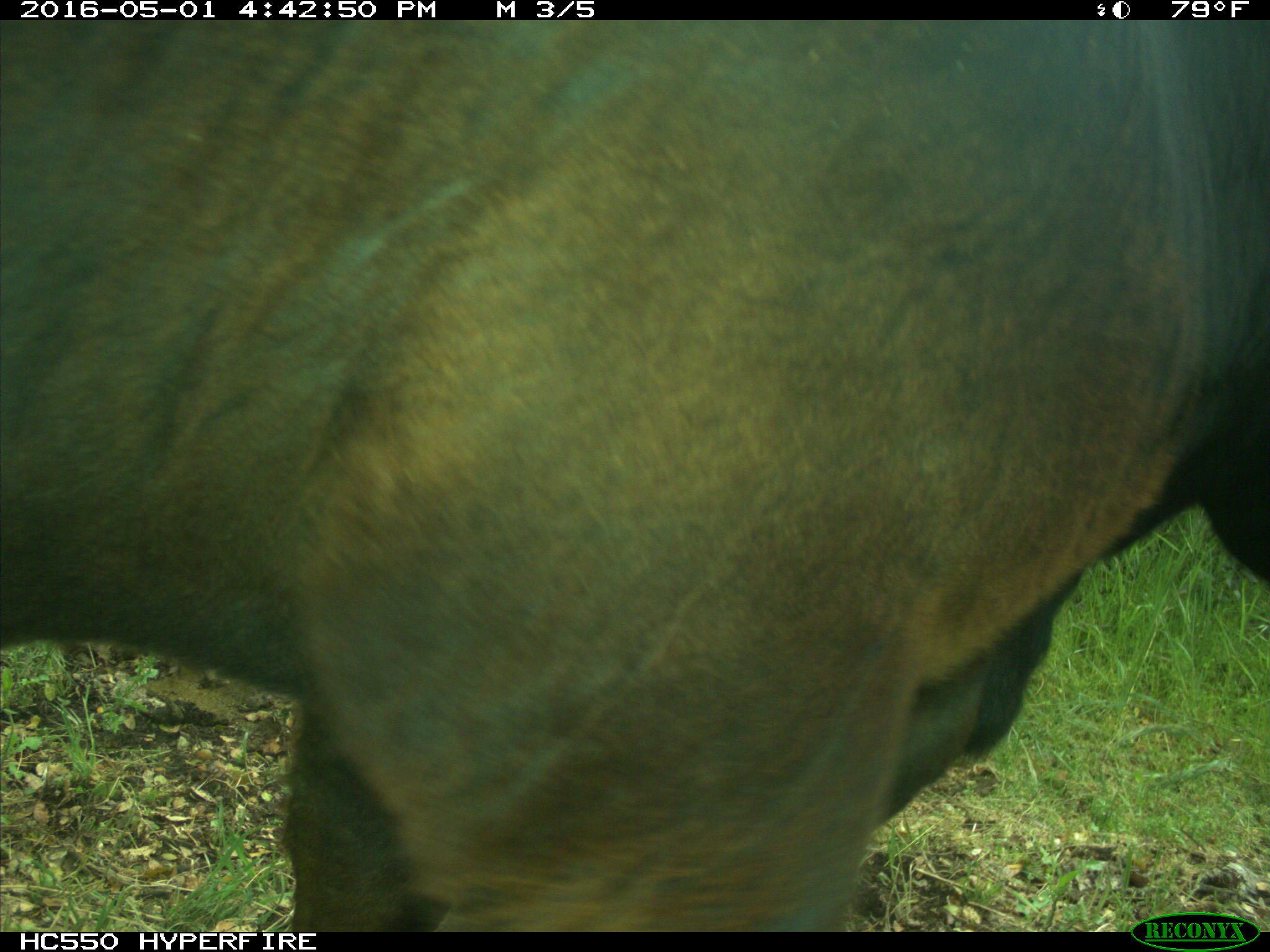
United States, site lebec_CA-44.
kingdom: Animalia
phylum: Chordata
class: Mammalia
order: Artiodactyla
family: Bovidae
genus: Bos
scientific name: Bos taurus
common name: domestic cow